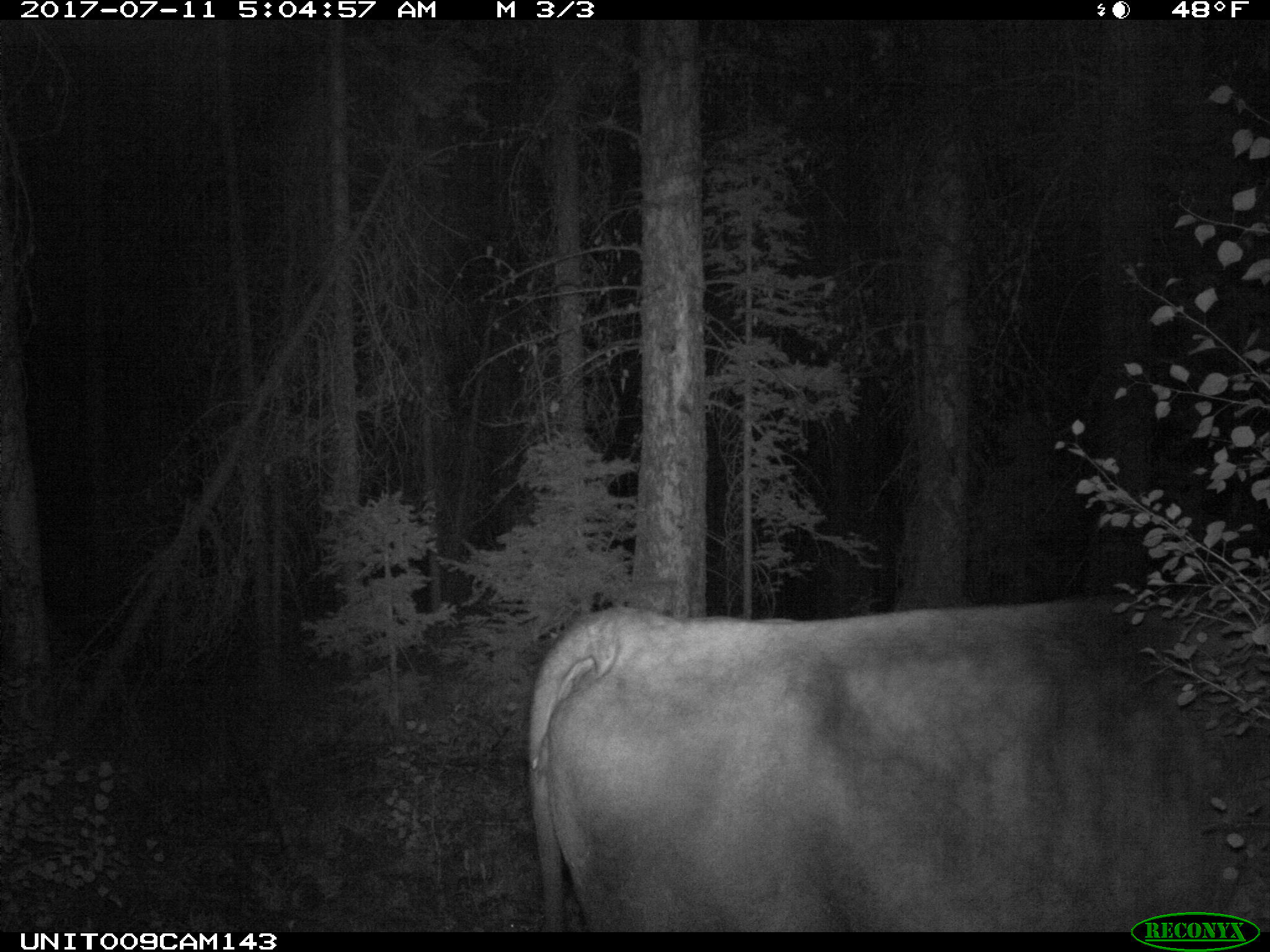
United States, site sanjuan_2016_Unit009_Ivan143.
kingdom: Animalia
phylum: Chordata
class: Mammalia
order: Artiodactyla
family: Bovidae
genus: Bos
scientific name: Bos taurus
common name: domestic cow